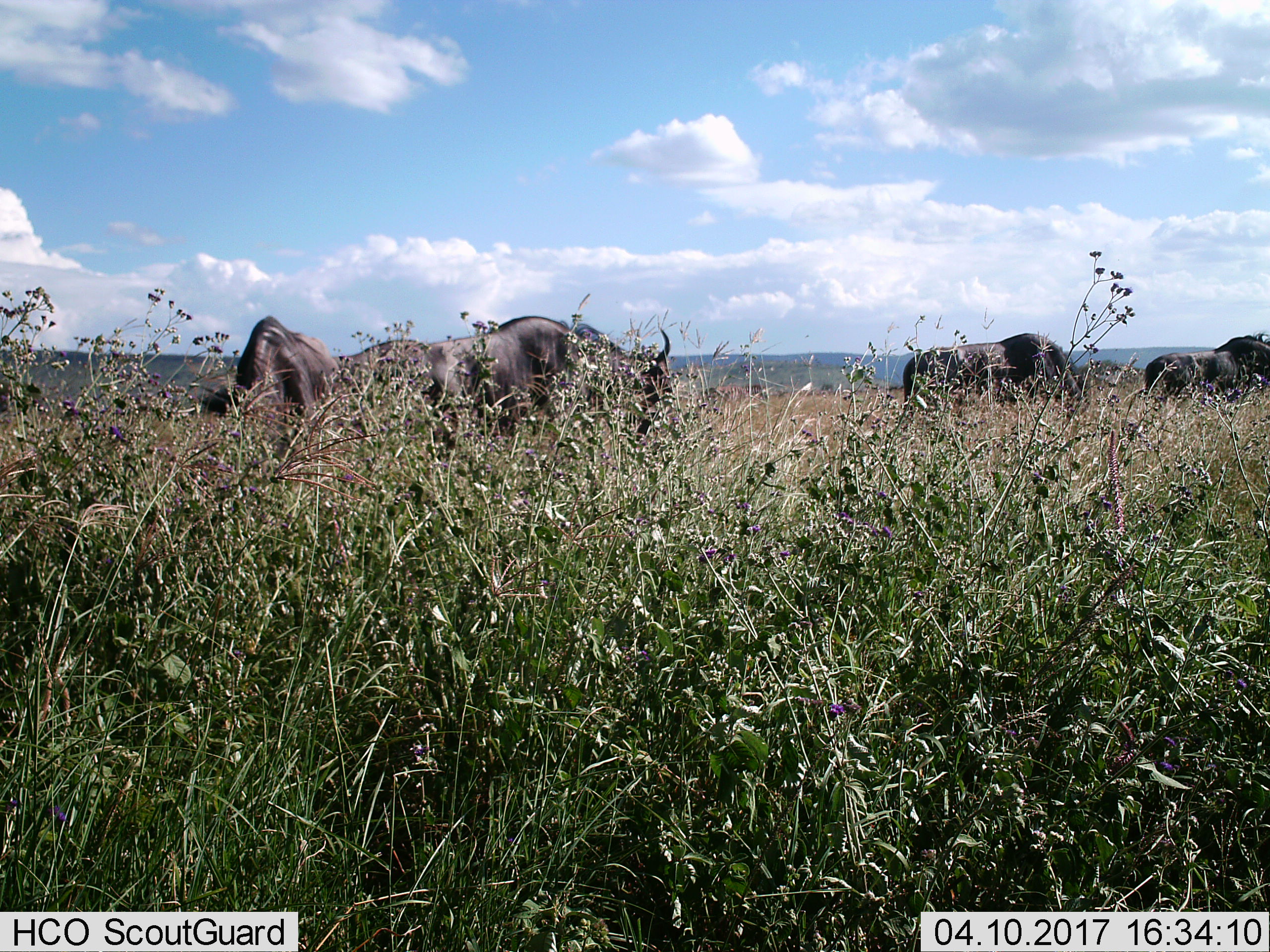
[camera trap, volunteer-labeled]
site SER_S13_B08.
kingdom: Animalia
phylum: Chordata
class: Mammalia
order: Artiodactyla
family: Bovidae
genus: Connochaetes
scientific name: Connochaetes taurinus taurinus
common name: blue wildebeest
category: wildebeestblue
Wildebeestblue (blue wildebeest) (Connochaetes taurinus taurinus), count 5. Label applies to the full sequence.